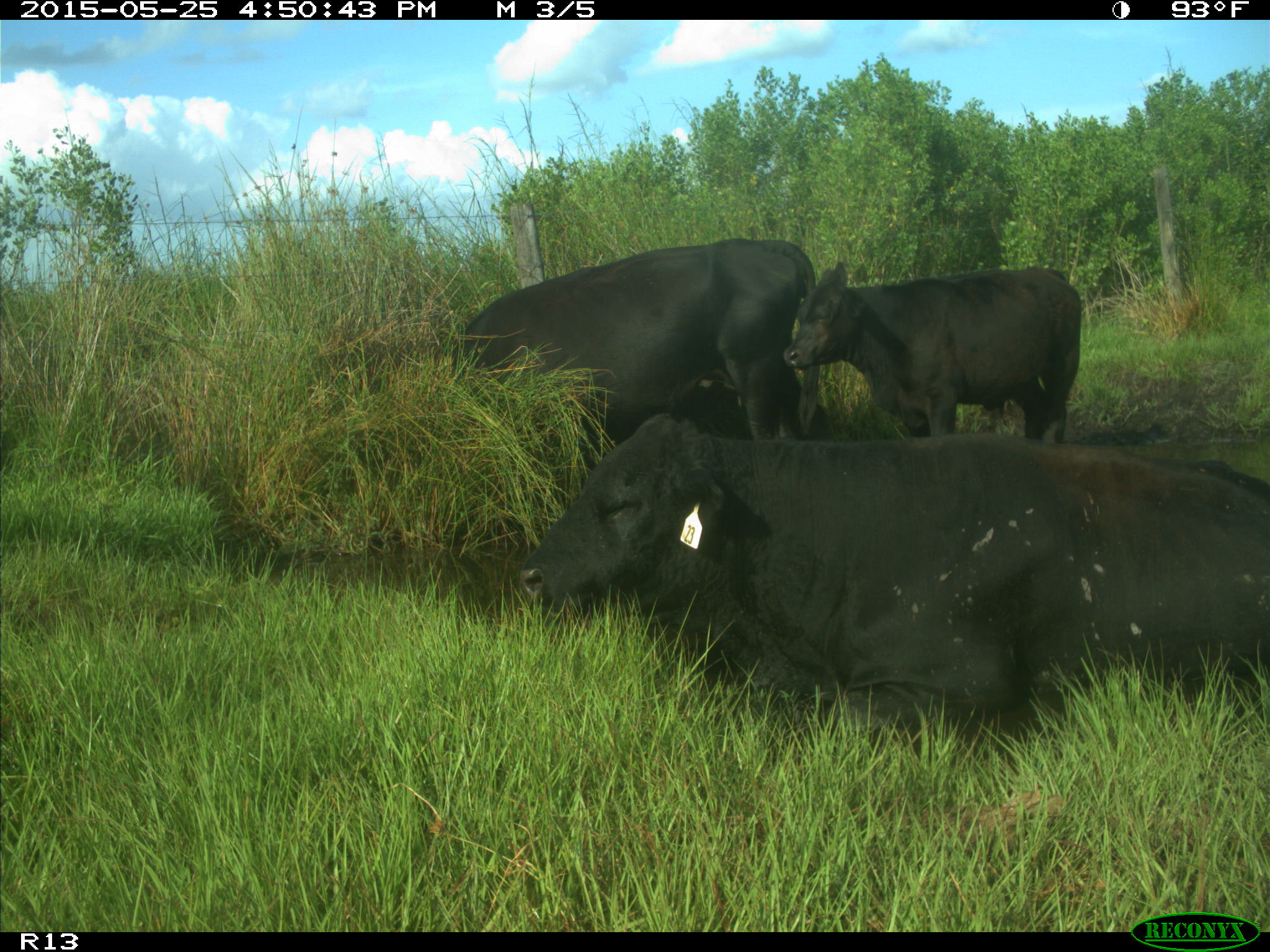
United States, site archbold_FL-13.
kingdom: Animalia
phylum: Chordata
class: Mammalia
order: Artiodactyla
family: Bovidae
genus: Bos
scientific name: Bos taurus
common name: domestic cow